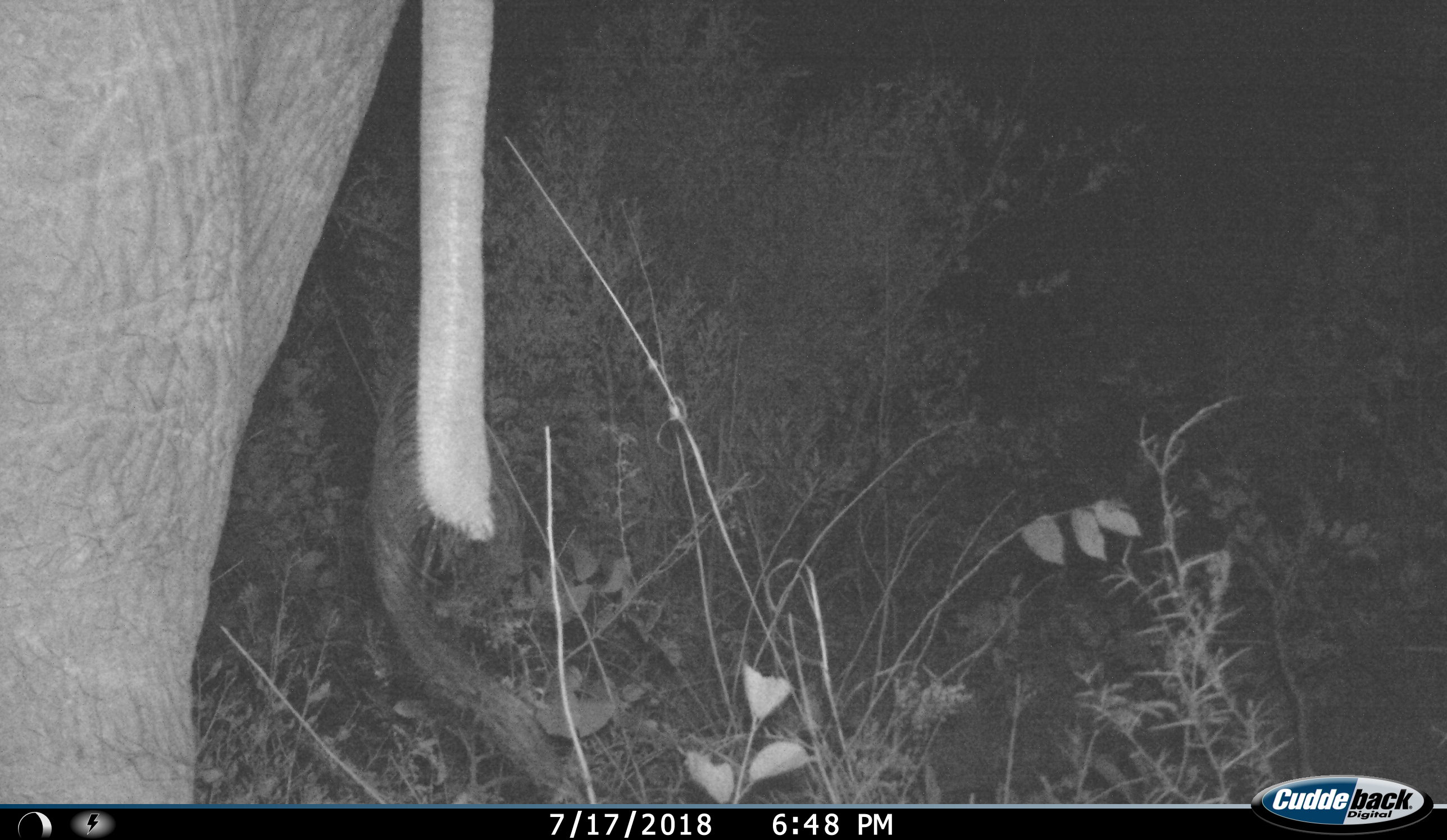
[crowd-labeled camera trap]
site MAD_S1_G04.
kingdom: Animalia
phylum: Chordata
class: Mammalia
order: Proboscidea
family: Elephantidae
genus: Loxodonta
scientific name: Loxodonta africana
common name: african bush elephant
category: elephant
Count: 1.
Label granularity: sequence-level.